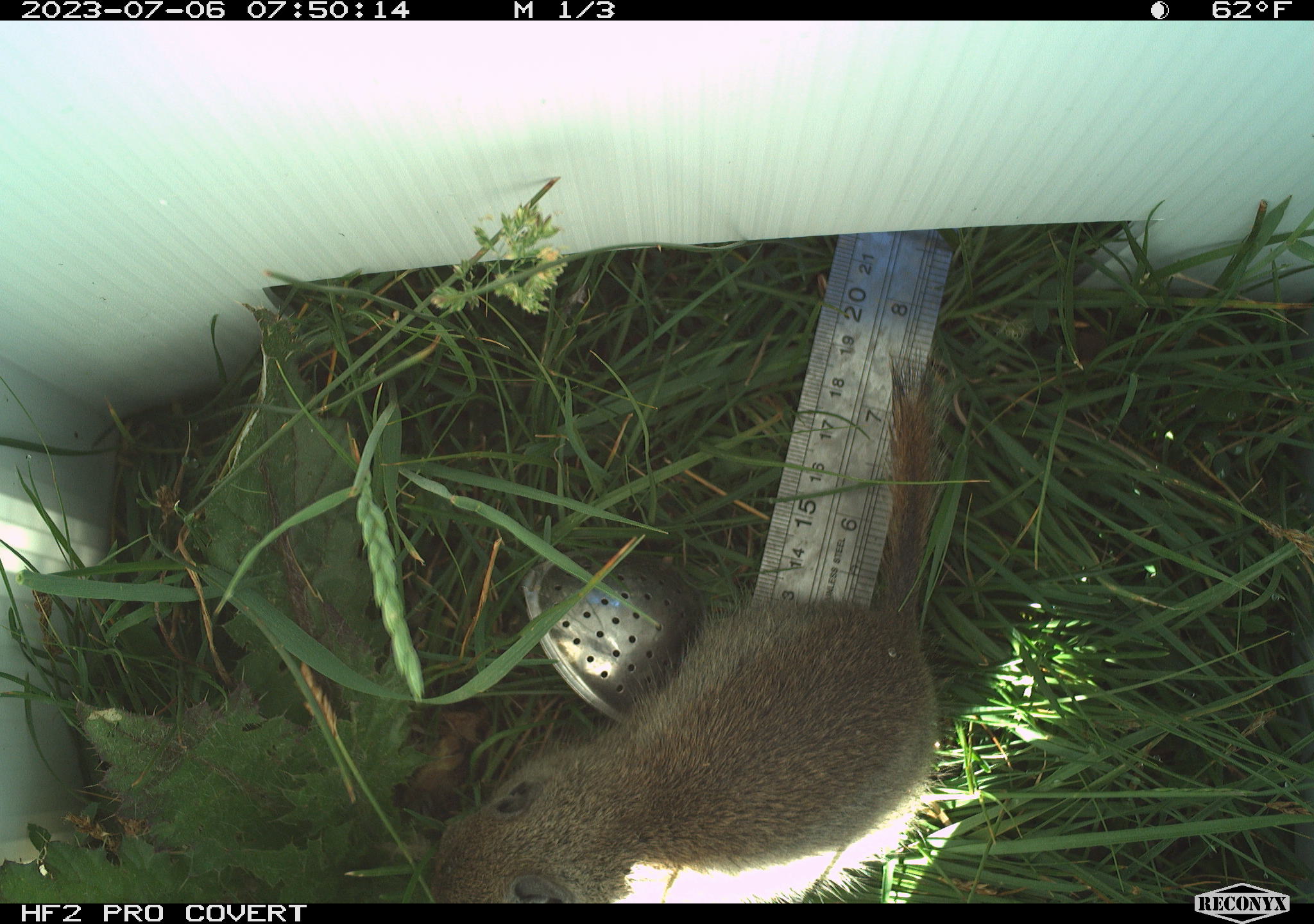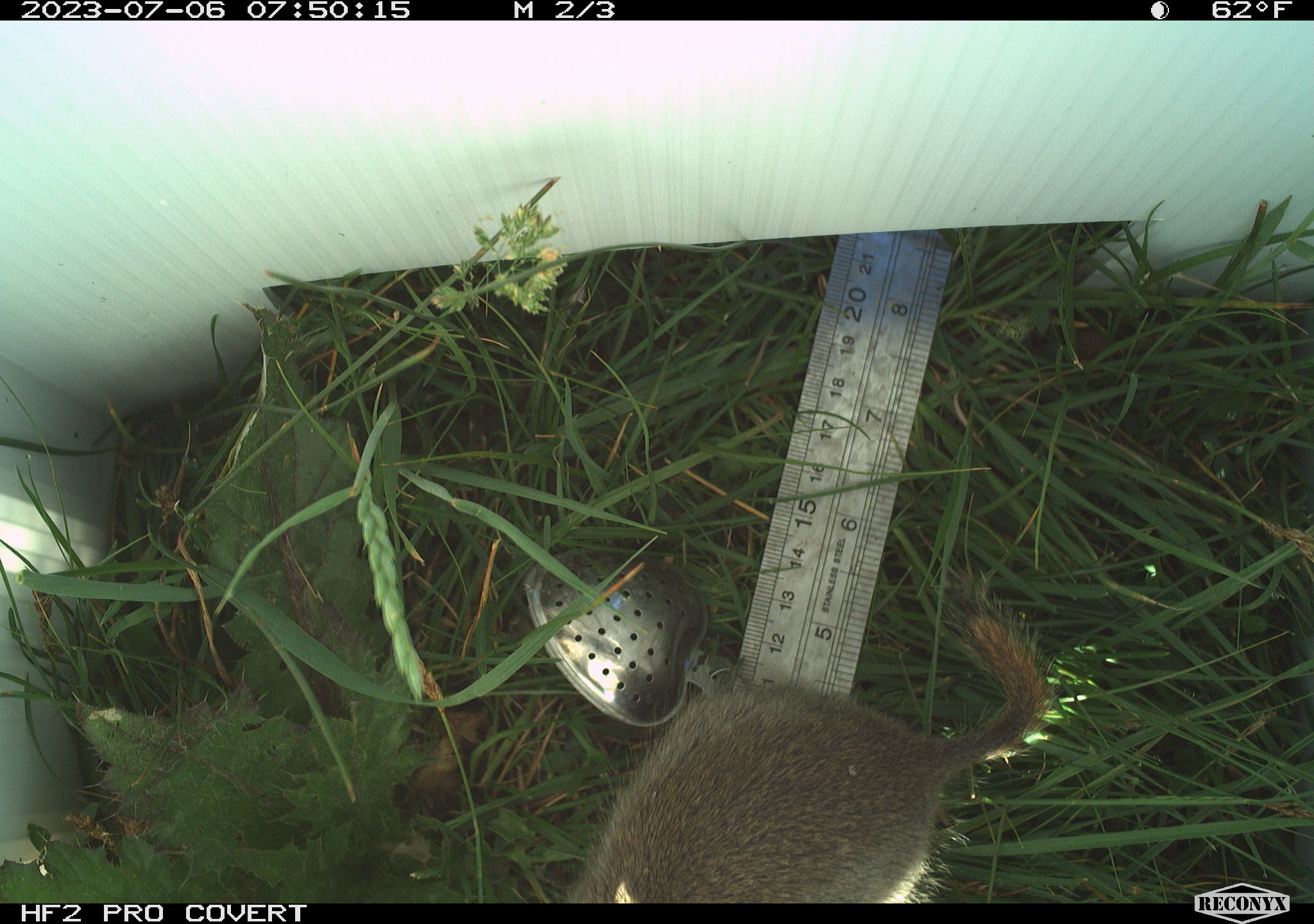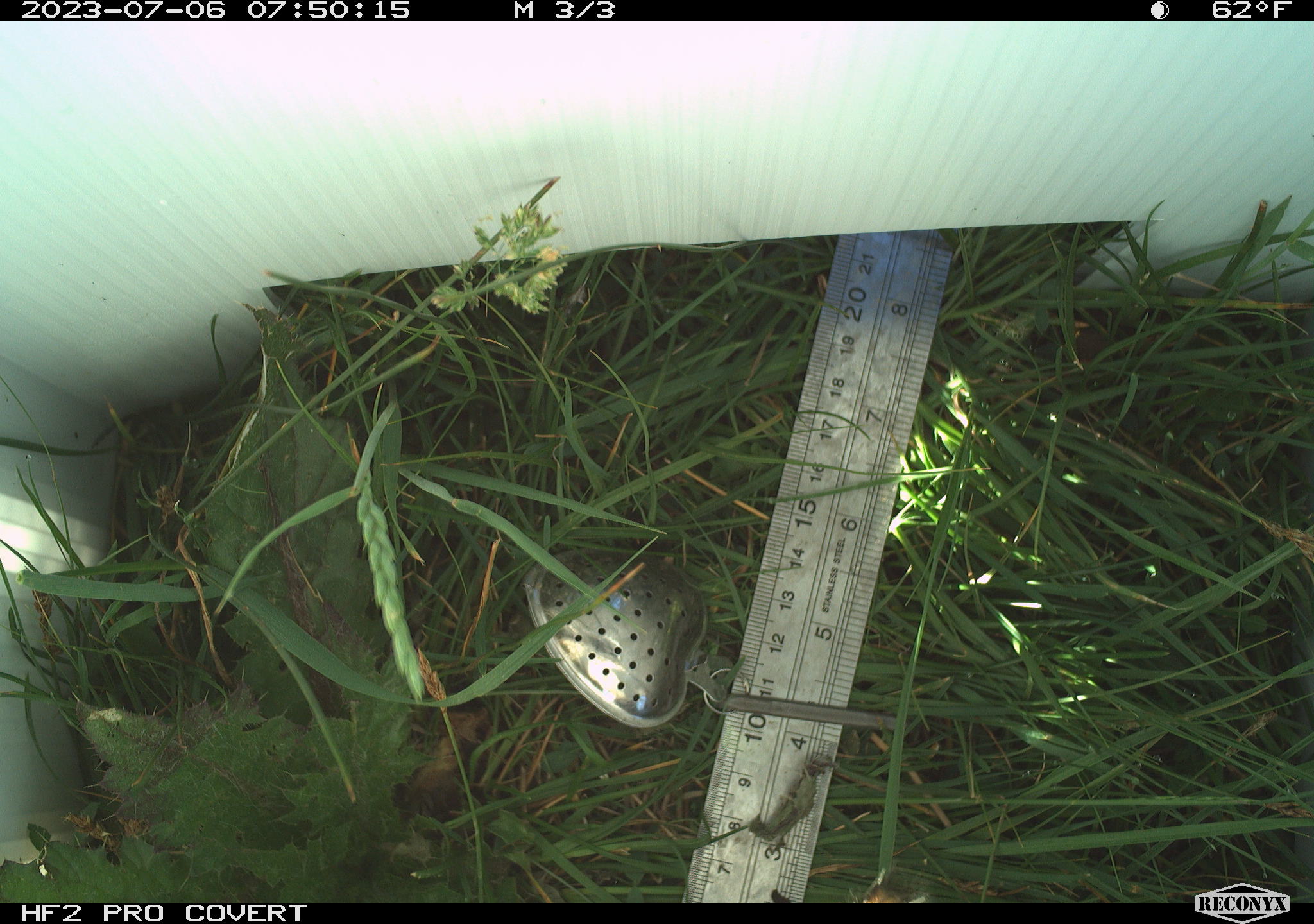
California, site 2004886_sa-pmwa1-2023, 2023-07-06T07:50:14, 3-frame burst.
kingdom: Animalia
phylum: Chordata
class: Mammalia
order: Rodentia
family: Sciuridae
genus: Urocitellus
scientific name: Urocitellus beldingi beldingi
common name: belding's ground squirrel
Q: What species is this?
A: Belding's ground squirrel (Urocitellus beldingi beldingi).